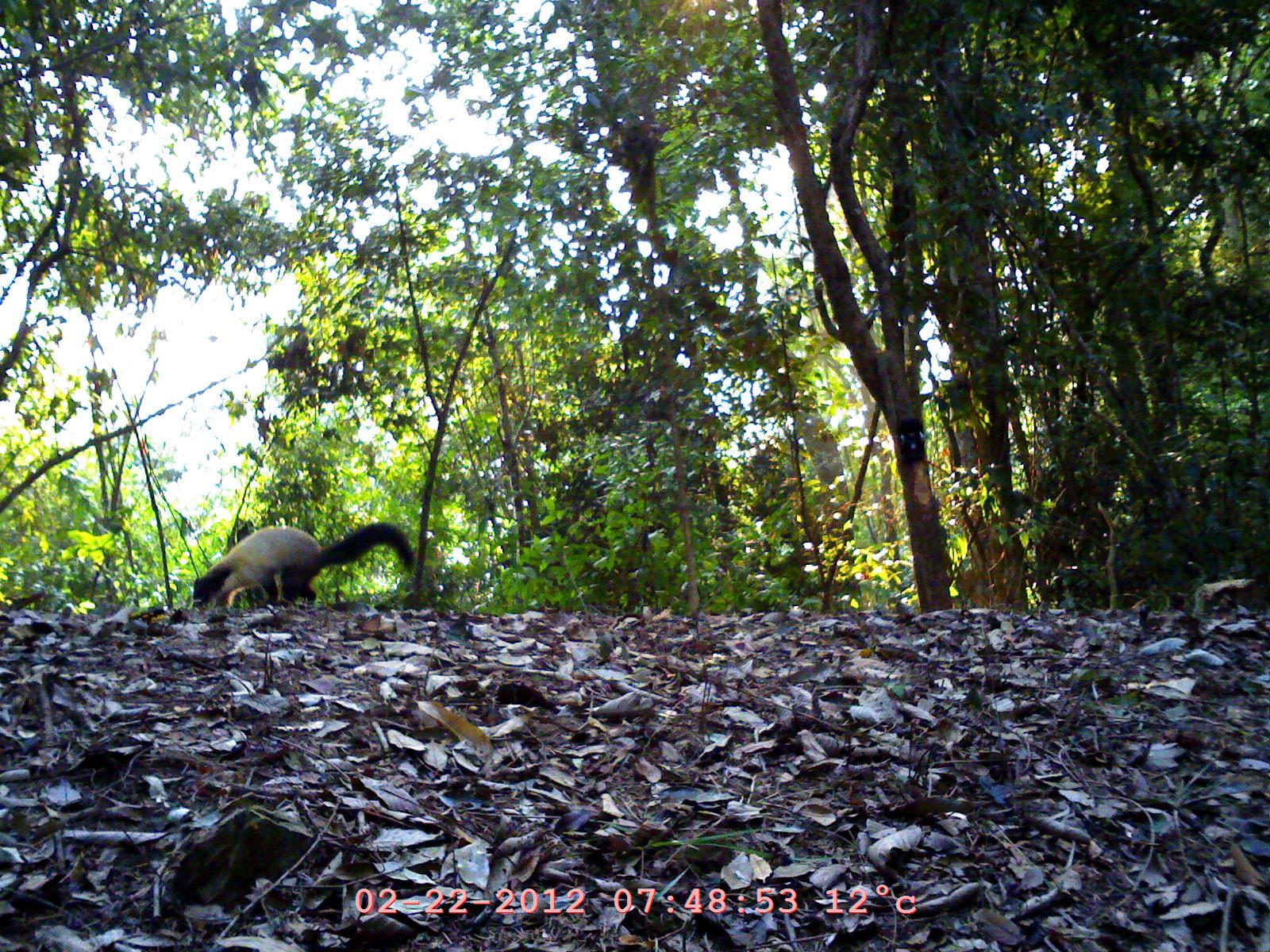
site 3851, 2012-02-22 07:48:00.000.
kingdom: Animalia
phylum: Chordata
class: Mammalia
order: Carnivora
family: Mustelidae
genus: Martes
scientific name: Martes flavigula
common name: yellow-throated marten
Martes flavigula (yellow-throated marten), count 1.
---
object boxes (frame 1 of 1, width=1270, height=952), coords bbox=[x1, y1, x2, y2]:
martes flavigula: bbox=[193, 523, 413, 609]